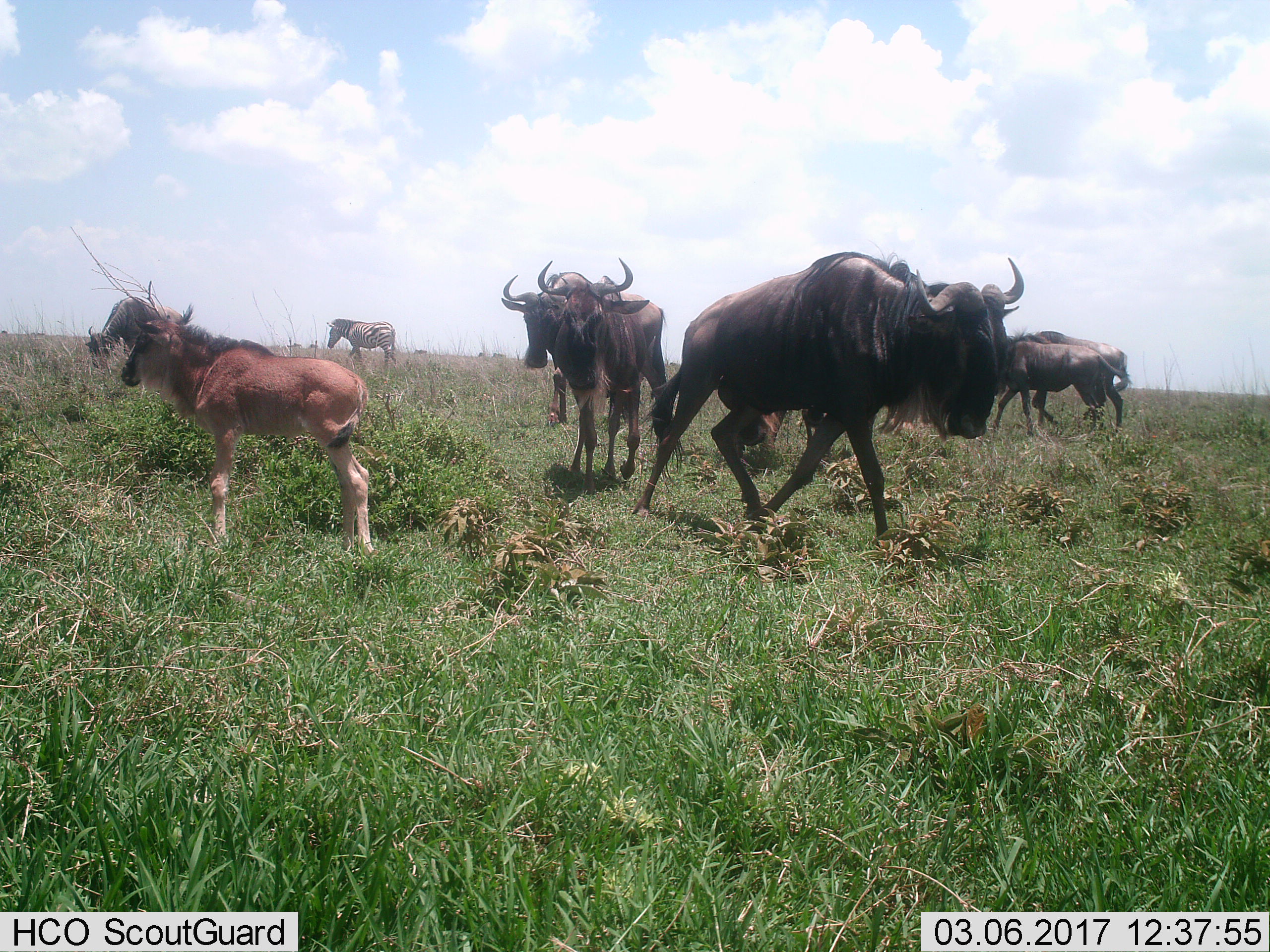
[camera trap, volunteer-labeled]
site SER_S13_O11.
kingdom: Animalia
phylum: Chordata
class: Mammalia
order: Artiodactyla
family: Bovidae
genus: Connochaetes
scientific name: Connochaetes taurinus taurinus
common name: blue wildebeest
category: wildebeestblue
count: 7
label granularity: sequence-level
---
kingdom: Animalia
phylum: Chordata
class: Mammalia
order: Perissodactyla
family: Equidae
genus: Equus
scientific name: Equus quagga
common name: plains zebra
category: zebraplains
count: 1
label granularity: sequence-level